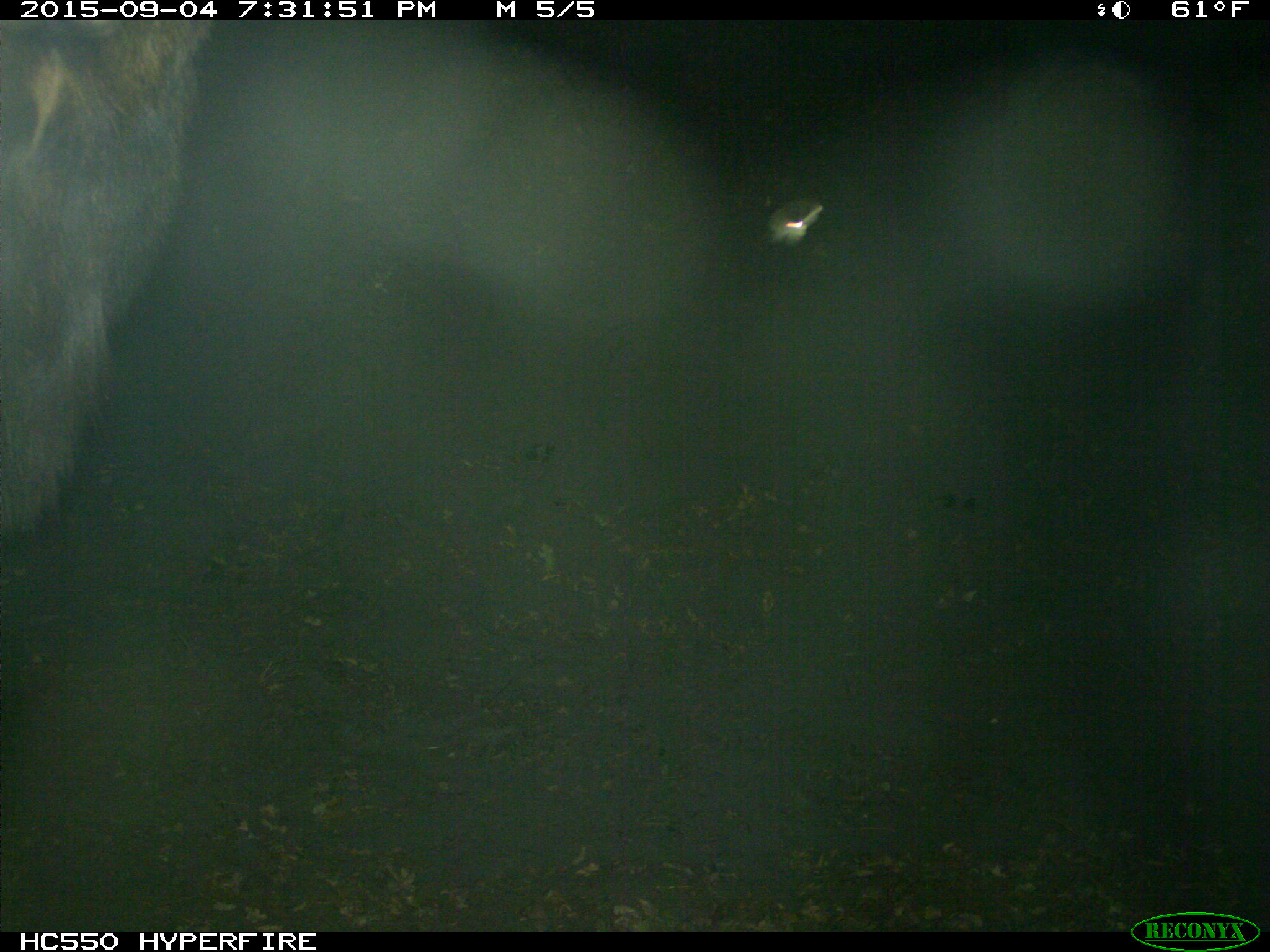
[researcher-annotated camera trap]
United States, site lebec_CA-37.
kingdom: Animalia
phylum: Chordata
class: Mammalia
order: Artiodactyla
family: Cervidae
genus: Cervus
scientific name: Cervus canadensis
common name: elk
Cervus canadensis (elk).